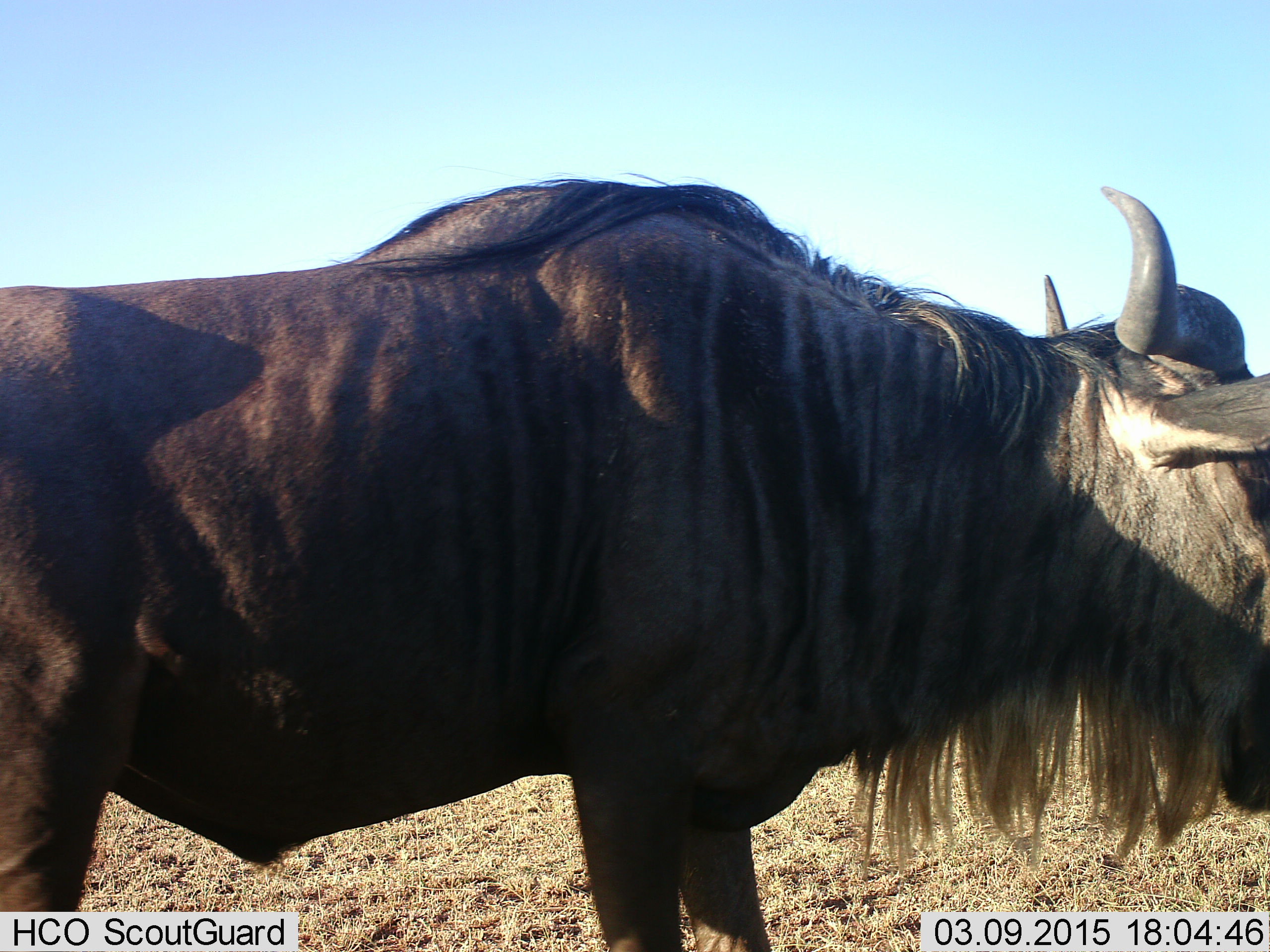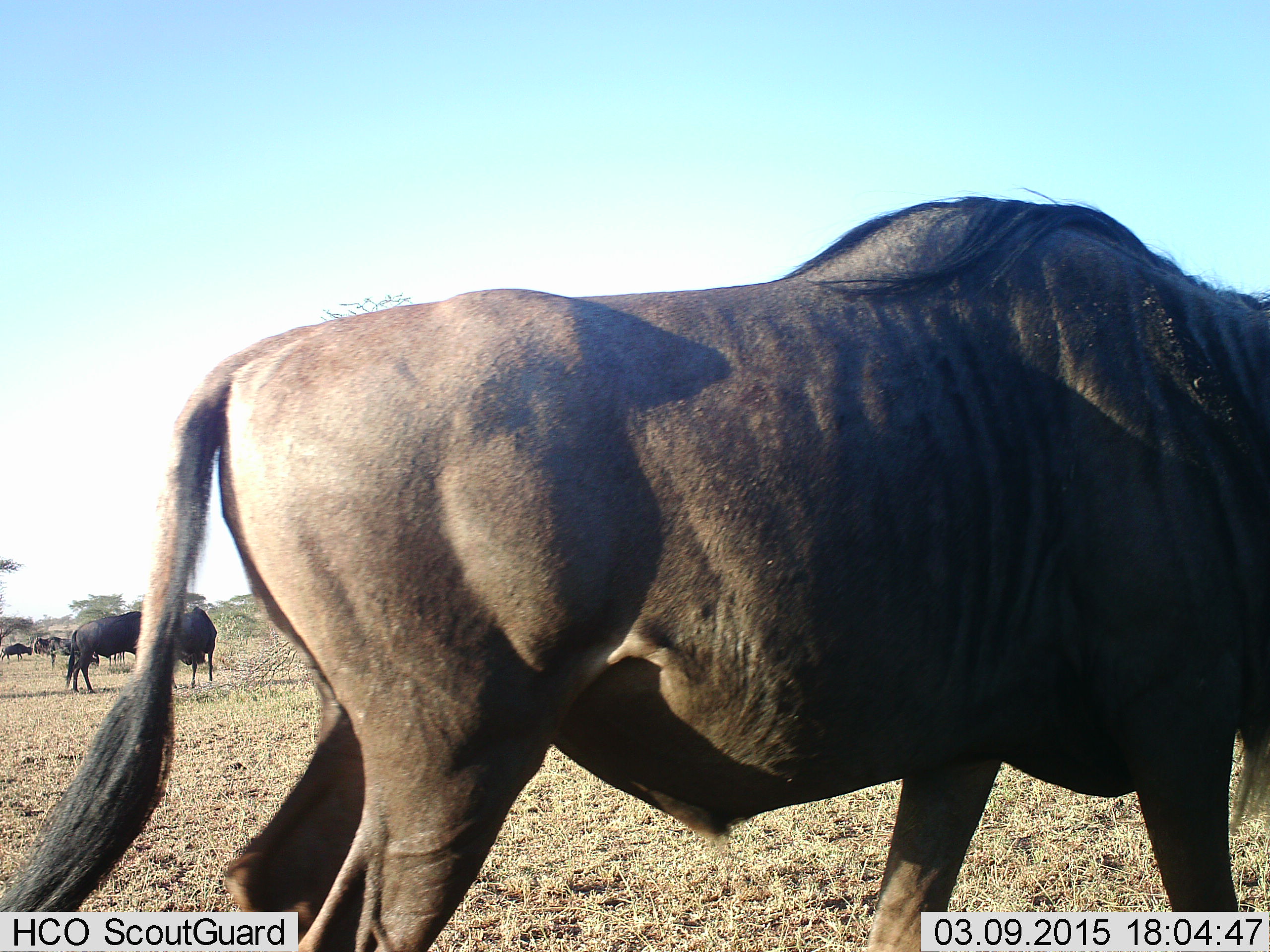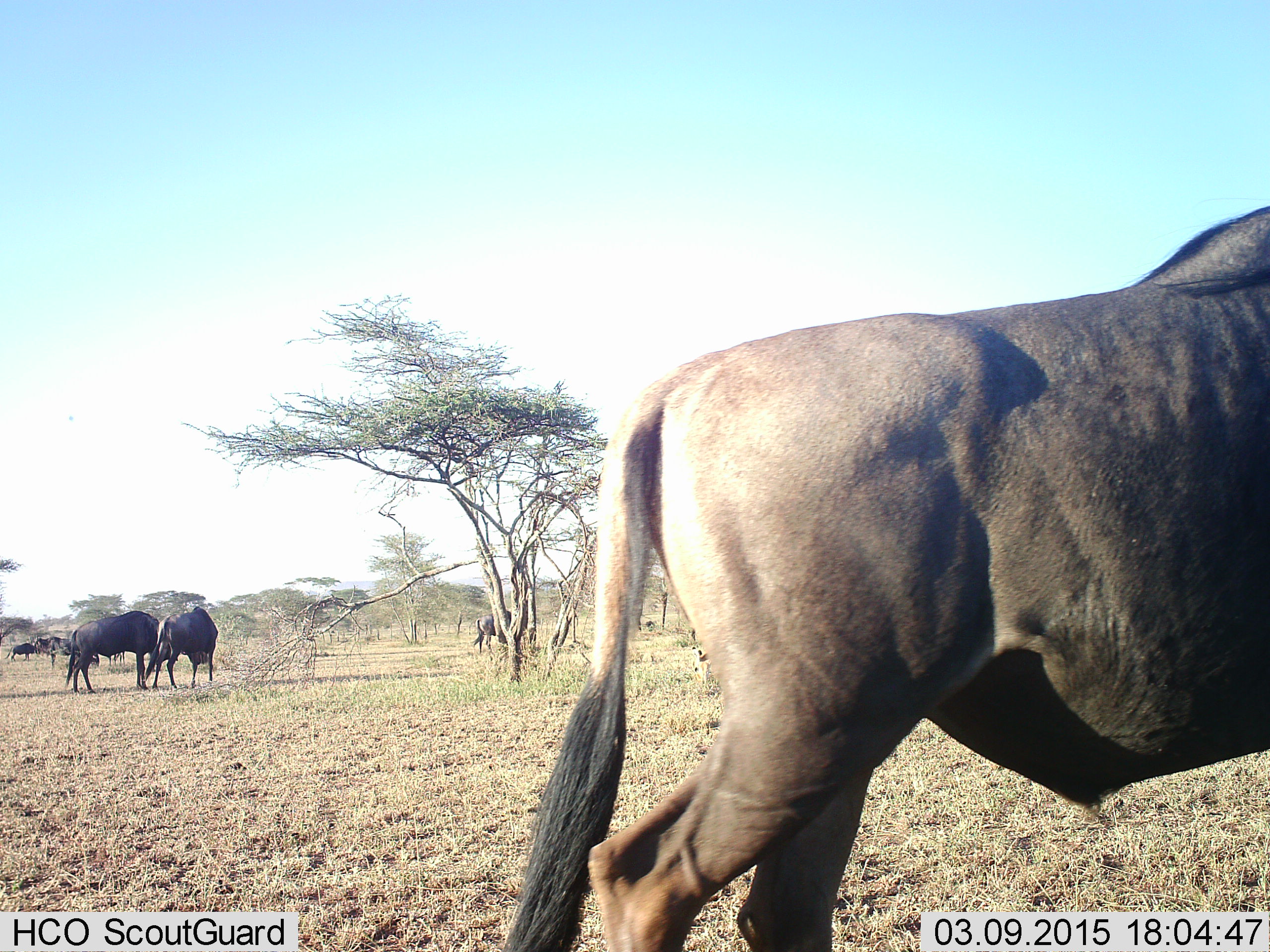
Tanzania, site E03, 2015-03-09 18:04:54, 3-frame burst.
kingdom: Animalia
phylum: Chordata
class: Mammalia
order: Artiodactyla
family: Bovidae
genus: Connochaetes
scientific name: Connochaetes taurinus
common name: blue wildebeest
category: wildebeest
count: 5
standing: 70%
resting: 0%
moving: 80%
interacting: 0%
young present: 0%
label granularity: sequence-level